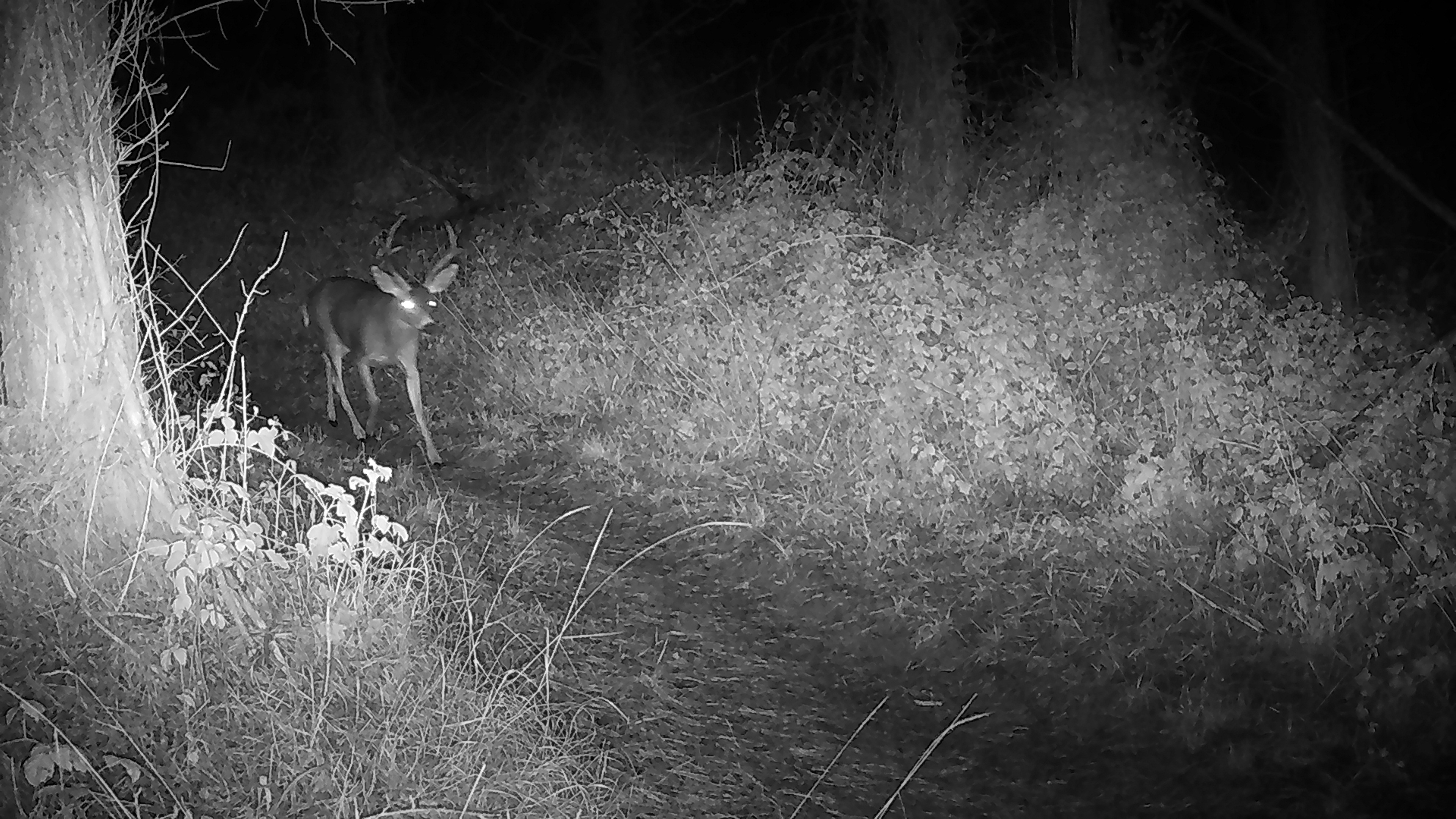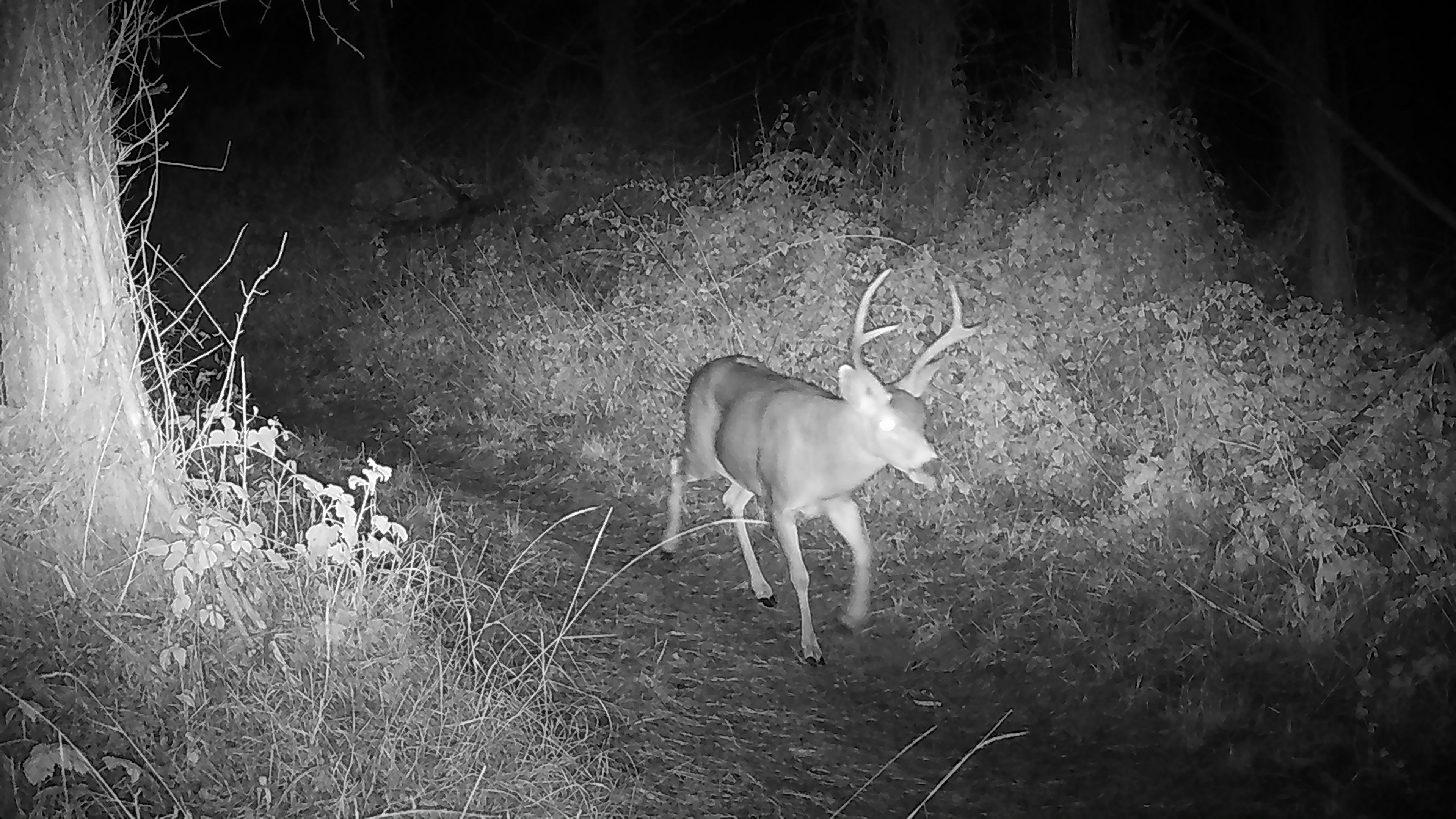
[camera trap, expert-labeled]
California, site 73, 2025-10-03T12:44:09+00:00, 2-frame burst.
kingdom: Animalia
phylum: Chordata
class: Mammalia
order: Artiodactyla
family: Cervidae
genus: Odocoileus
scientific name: Odocoileus hemionus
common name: mule deer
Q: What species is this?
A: Mule deer (Odocoileus hemionus).